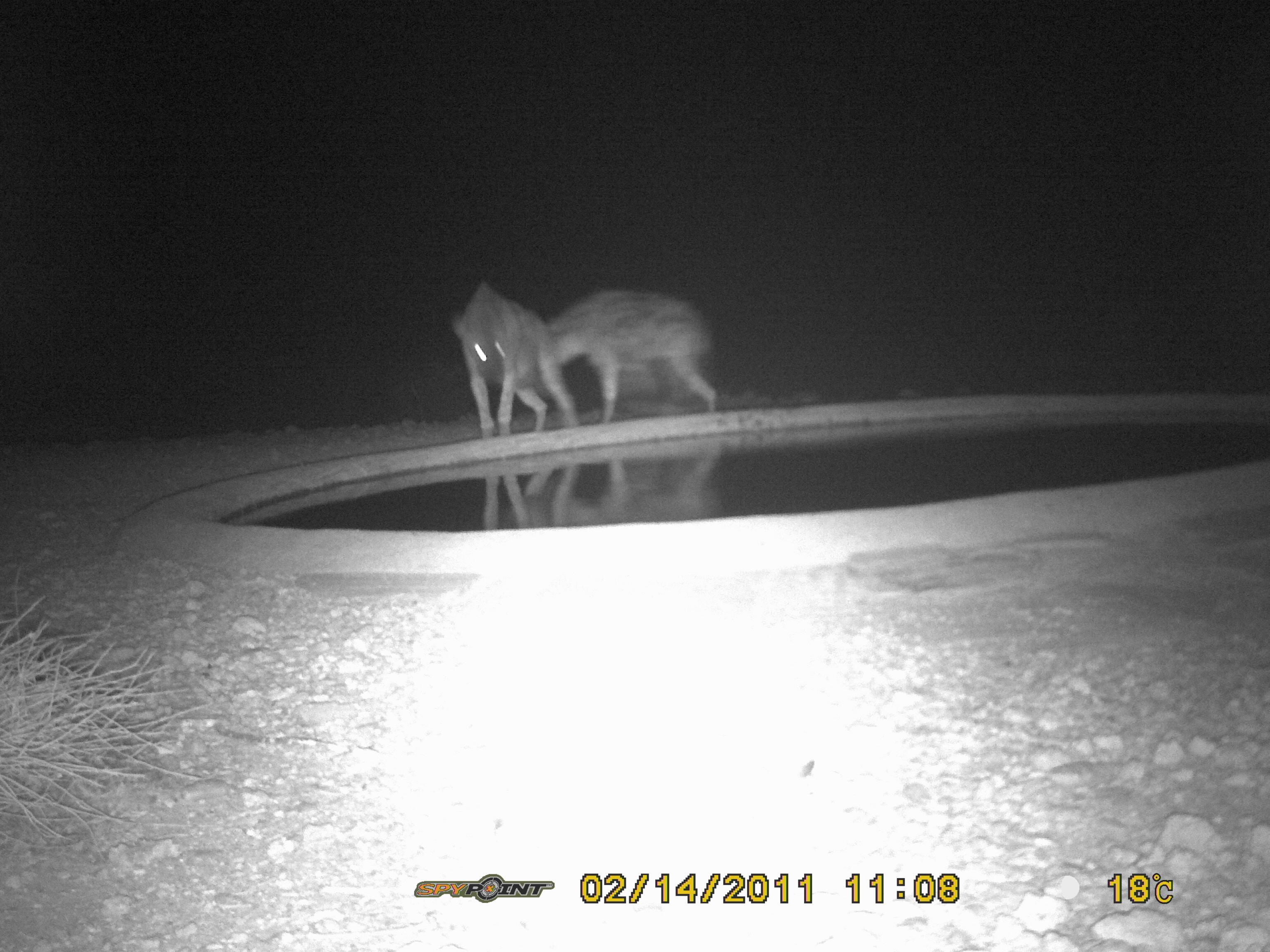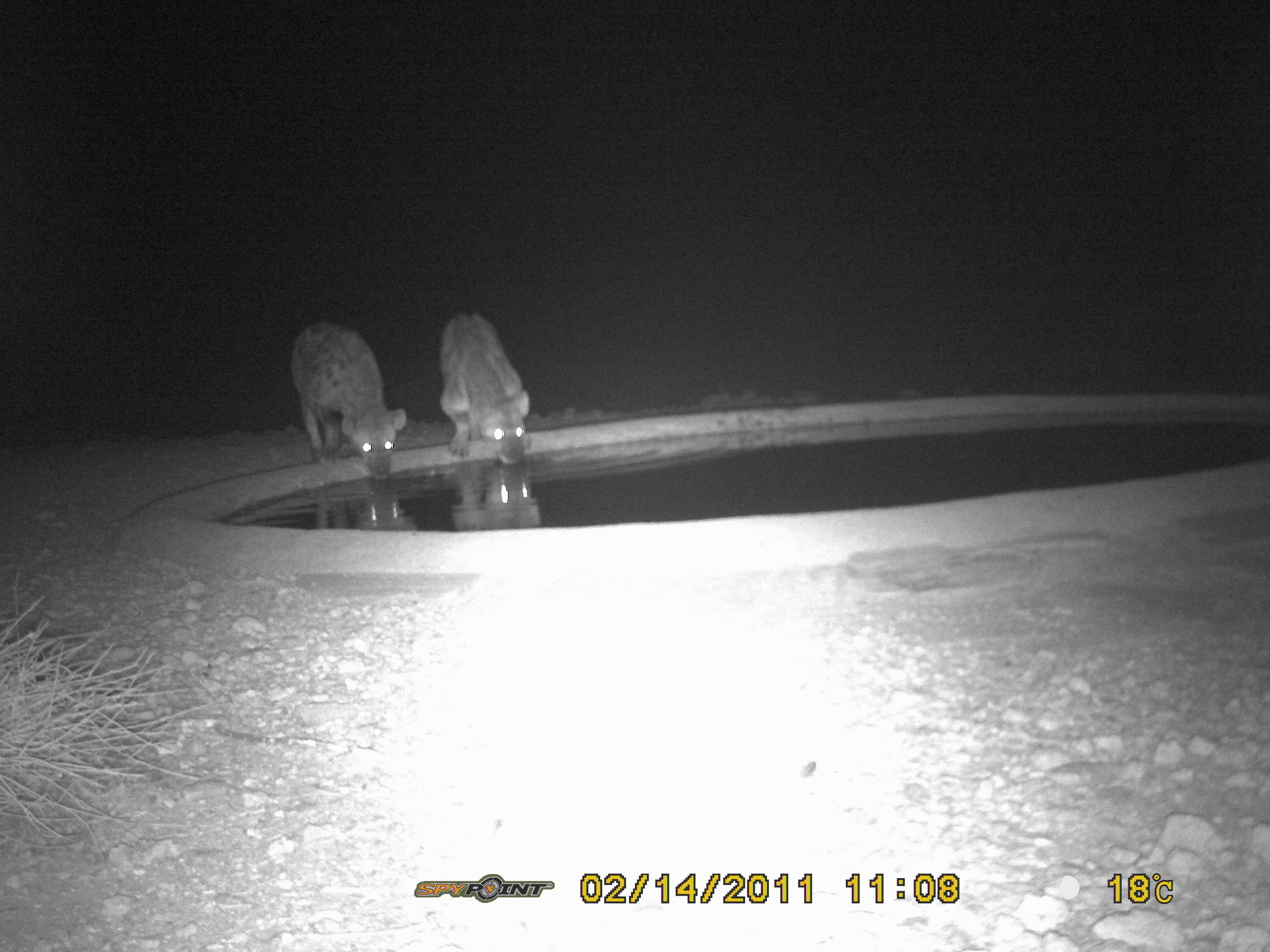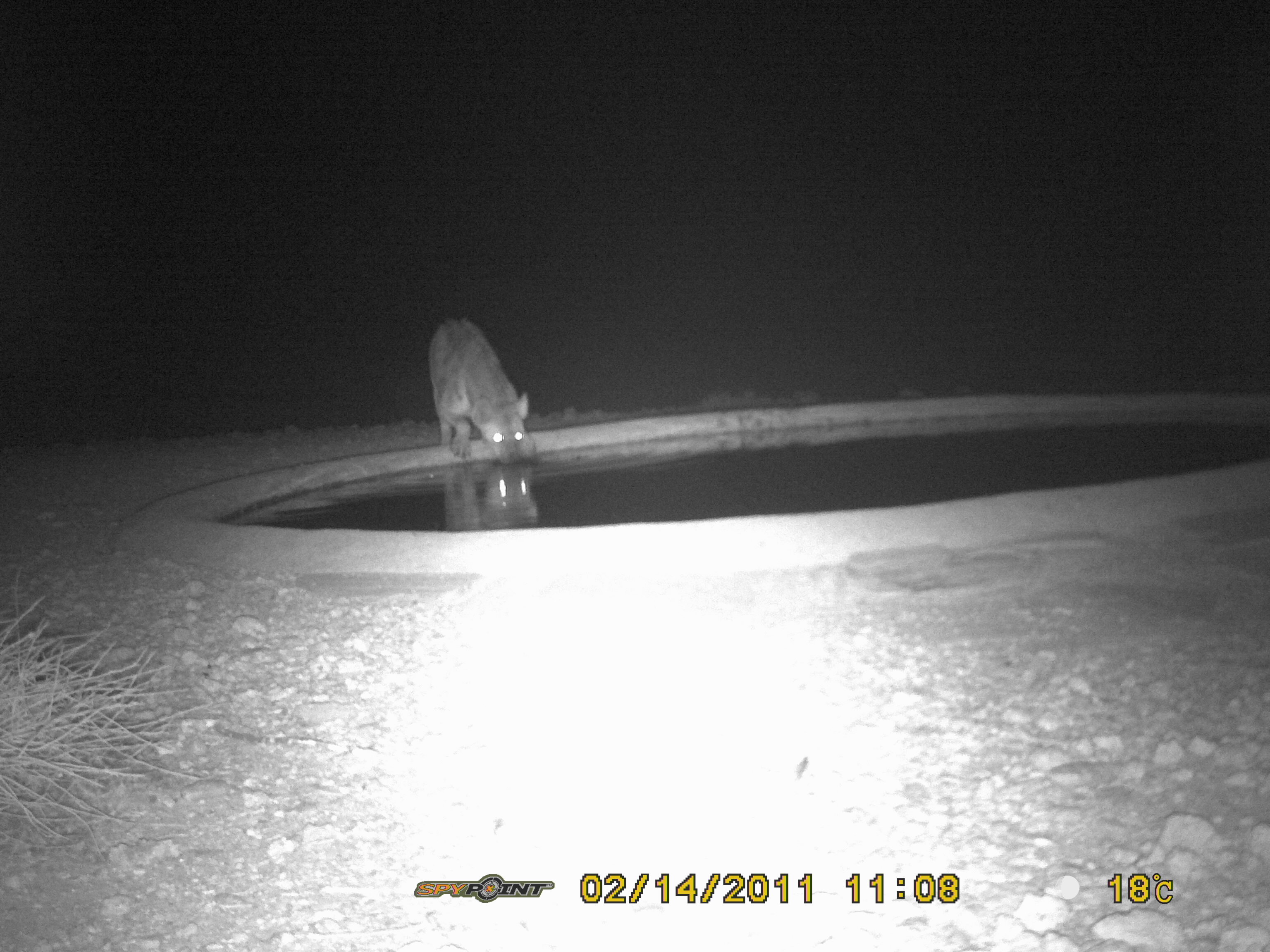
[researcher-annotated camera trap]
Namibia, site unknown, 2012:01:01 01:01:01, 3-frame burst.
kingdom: Animalia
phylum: Chordata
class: Mammalia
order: Carnivora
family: Hyaenidae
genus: Crocuta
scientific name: Crocuta crocuta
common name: spotted hyena